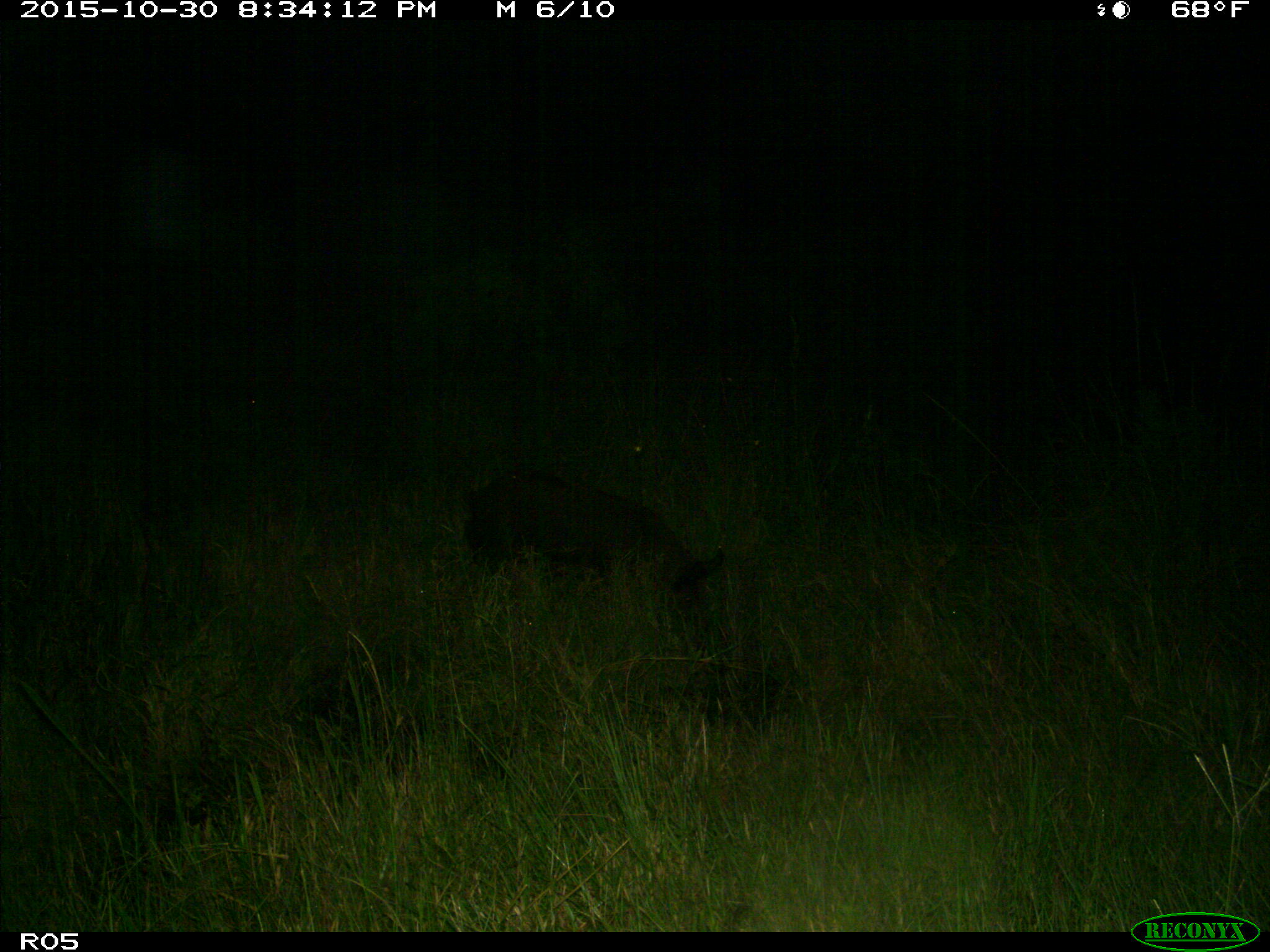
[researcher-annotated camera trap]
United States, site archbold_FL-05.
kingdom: Animalia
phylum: Chordata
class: Mammalia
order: Artiodactyla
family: Suidae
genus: Sus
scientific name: Sus scrofa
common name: wild boar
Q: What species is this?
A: Sus scrofa (wild boar).